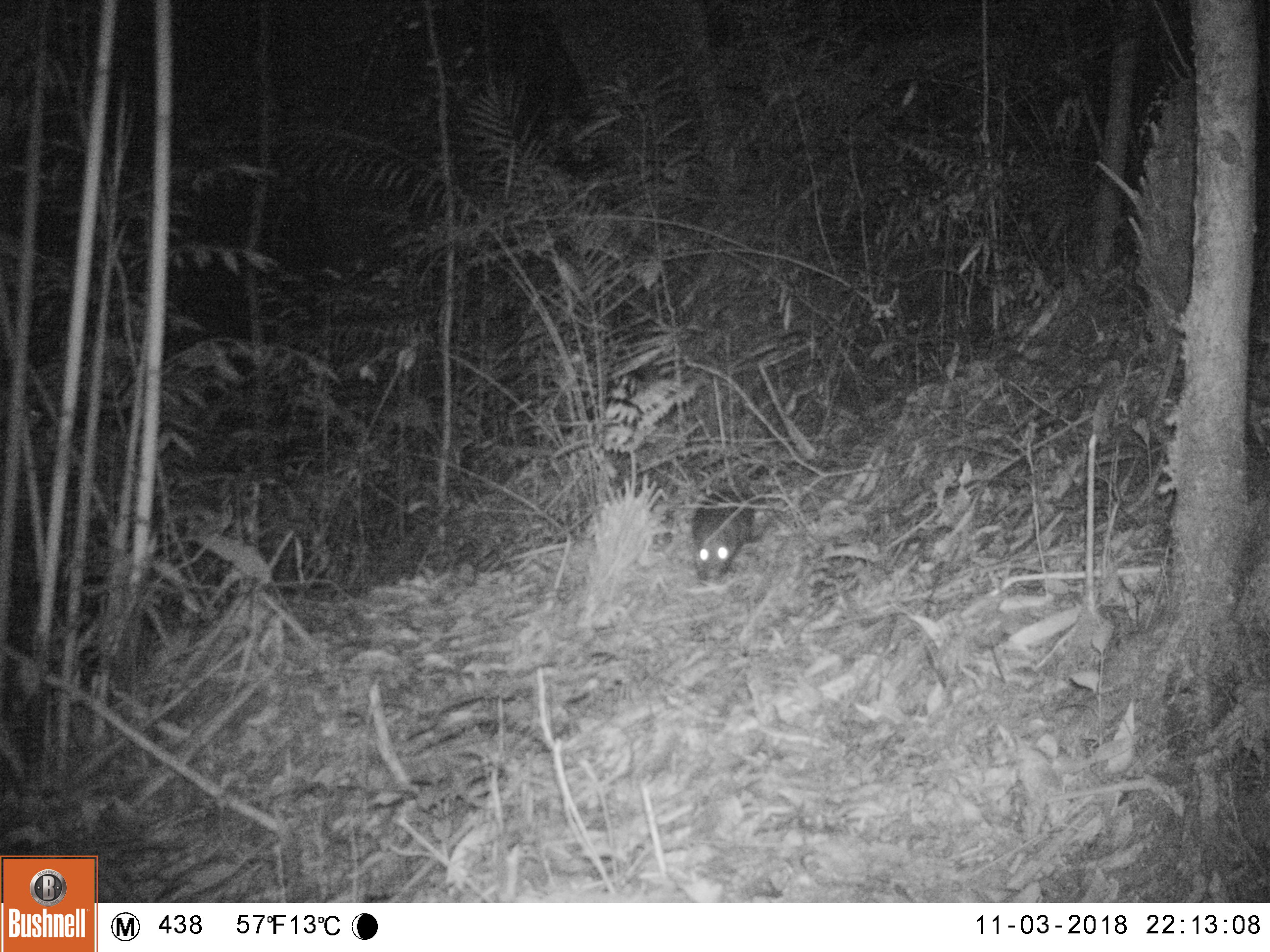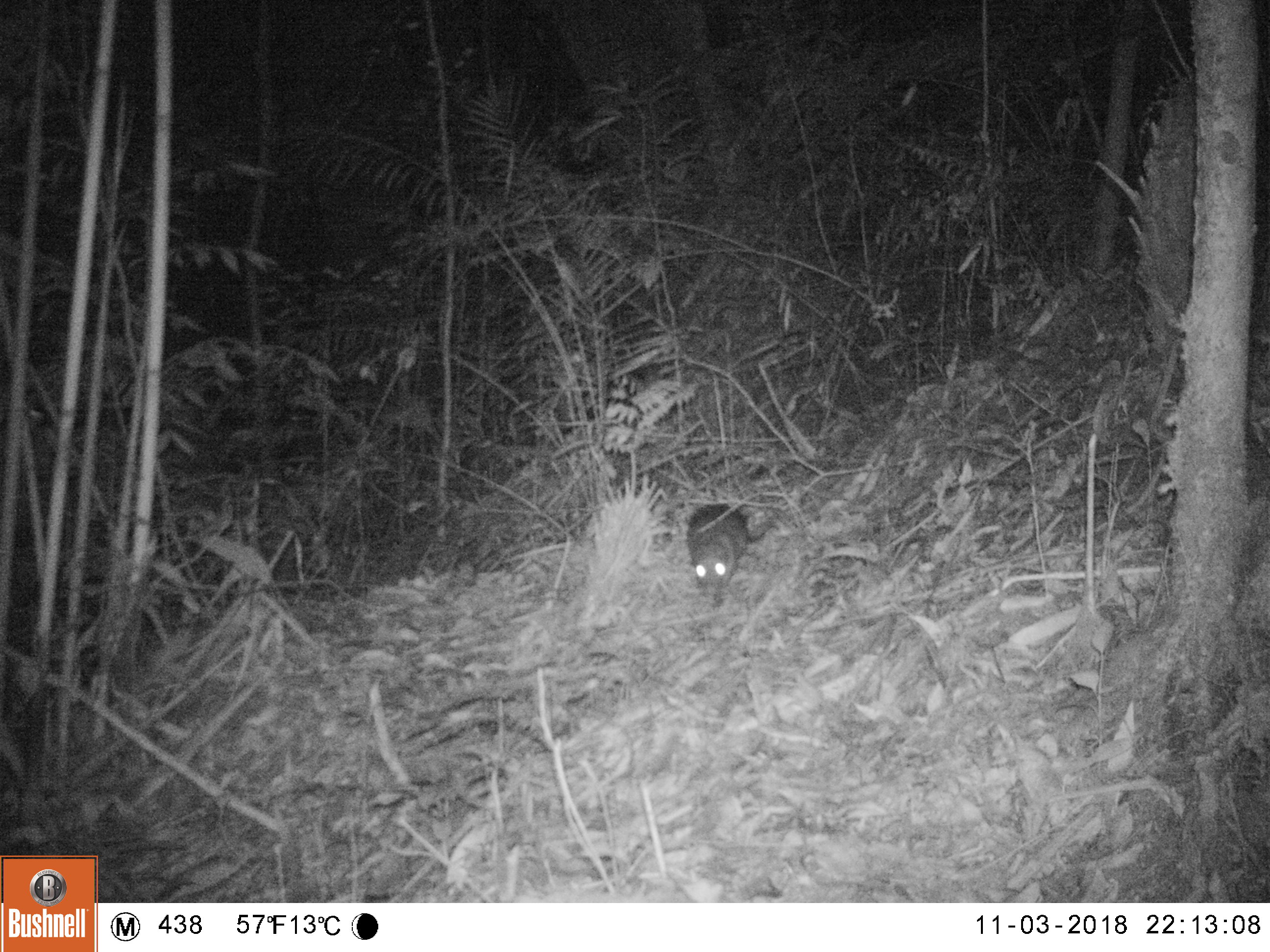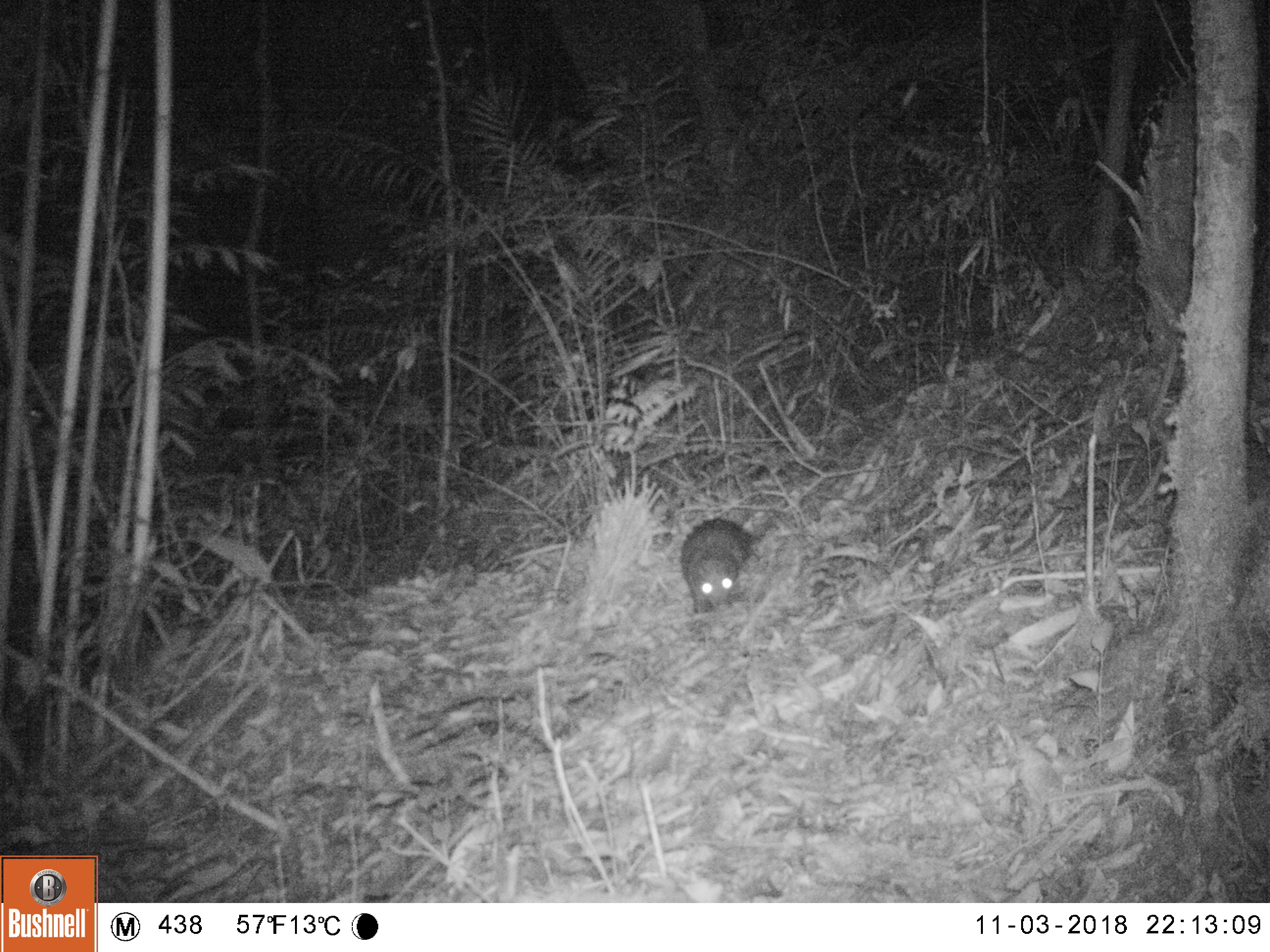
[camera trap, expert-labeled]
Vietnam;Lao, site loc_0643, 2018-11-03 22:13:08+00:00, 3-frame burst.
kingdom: Animalia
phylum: Chordata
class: Mammalia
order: Rodentia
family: Hystricidae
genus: Atherurus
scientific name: Atherurus macrourus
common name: asiatic brush-tailed porcupine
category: asiatic brush tailed porcupine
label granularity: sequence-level